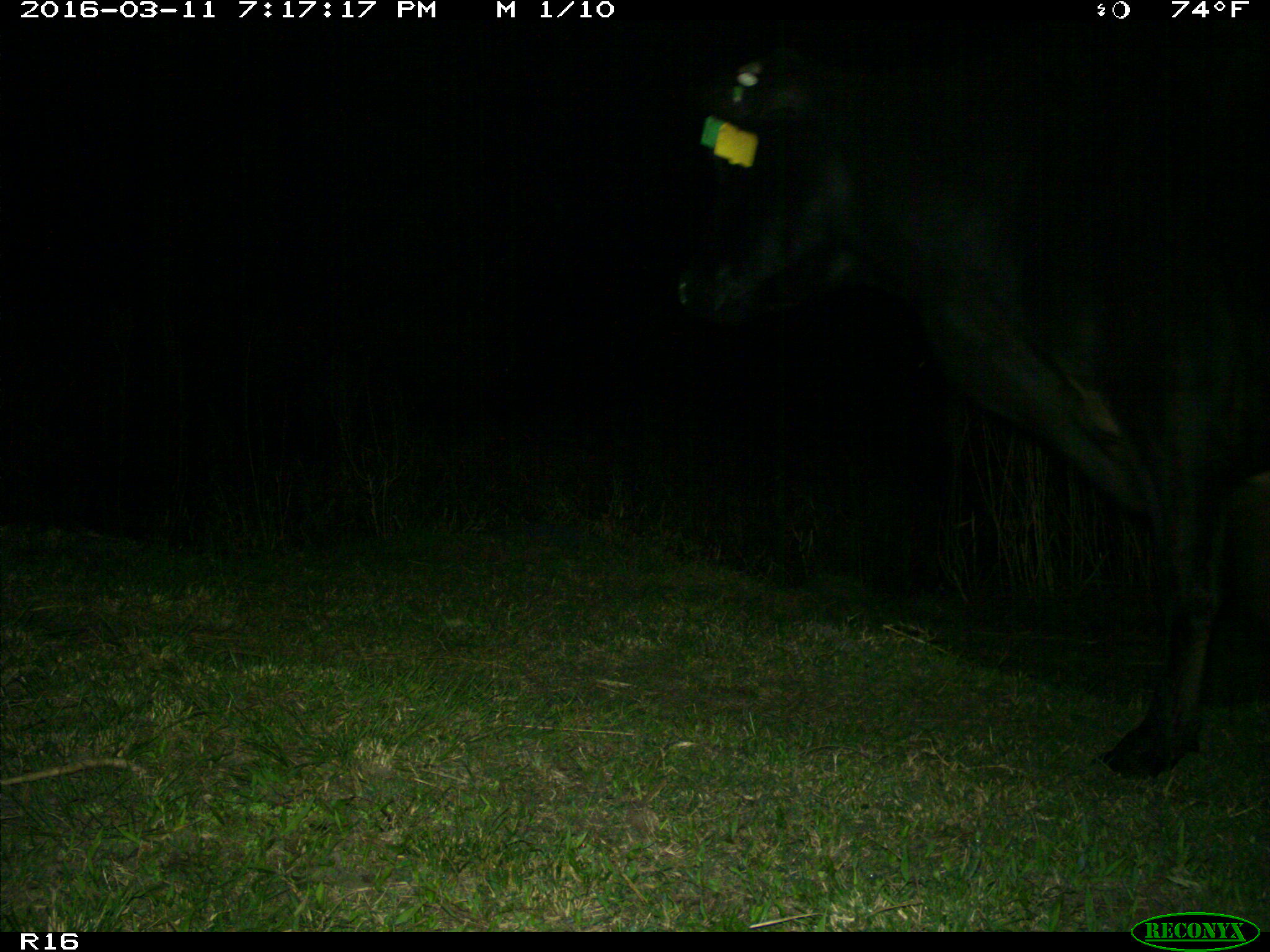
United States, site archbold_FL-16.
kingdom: Animalia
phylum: Chordata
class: Mammalia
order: Artiodactyla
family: Bovidae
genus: Bos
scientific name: Bos taurus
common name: domestic cow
Bos taurus (domestic cow).